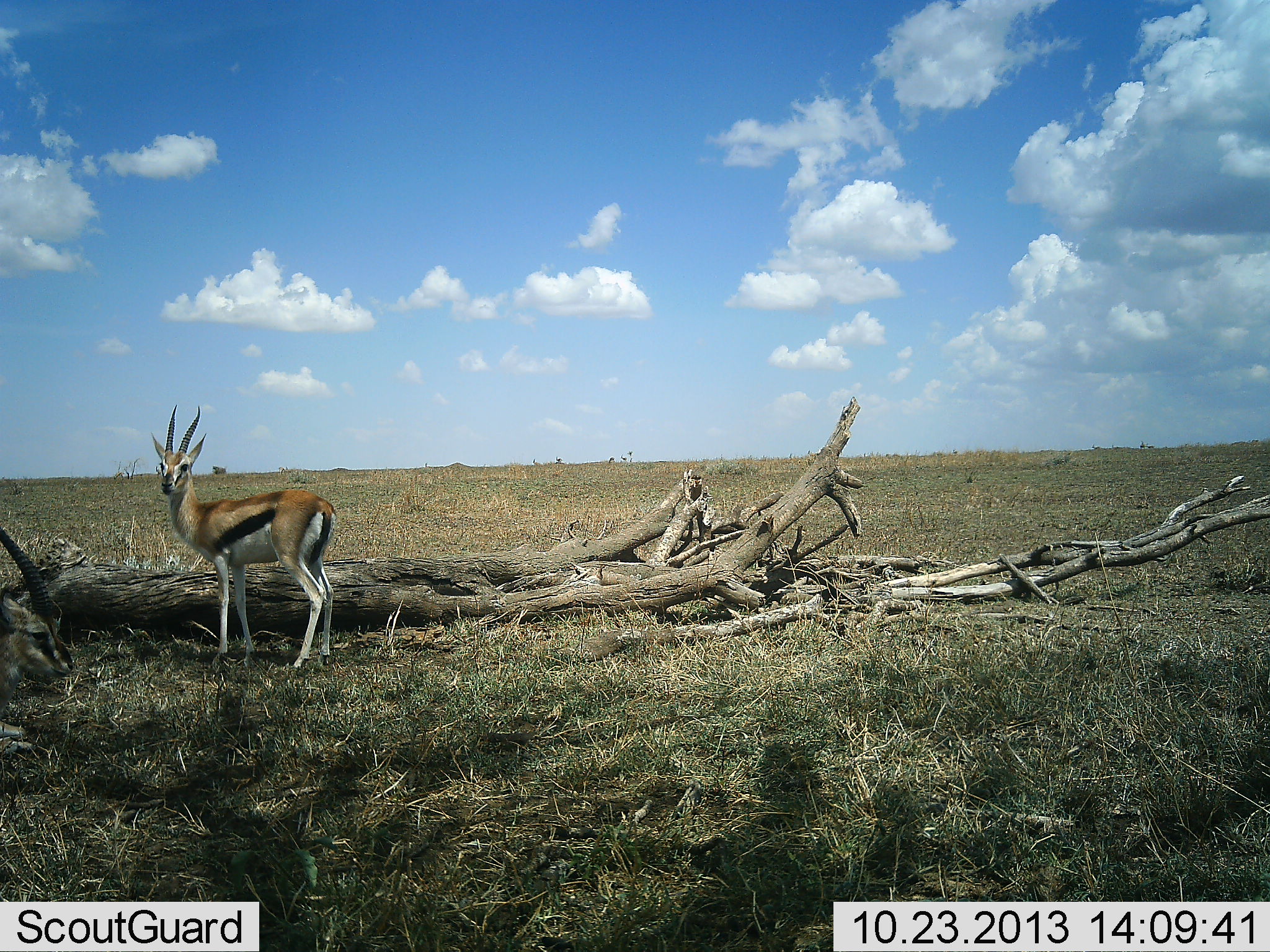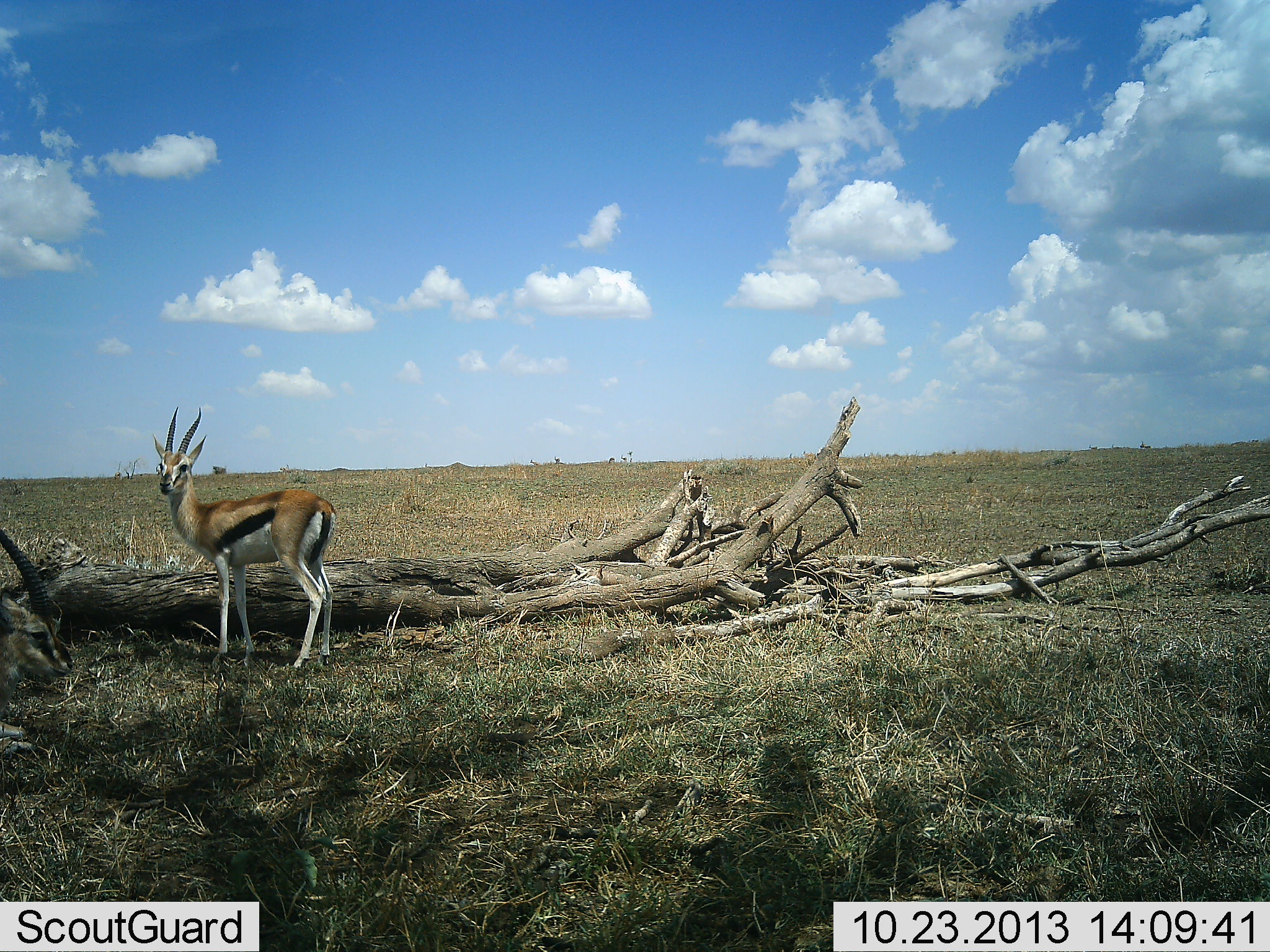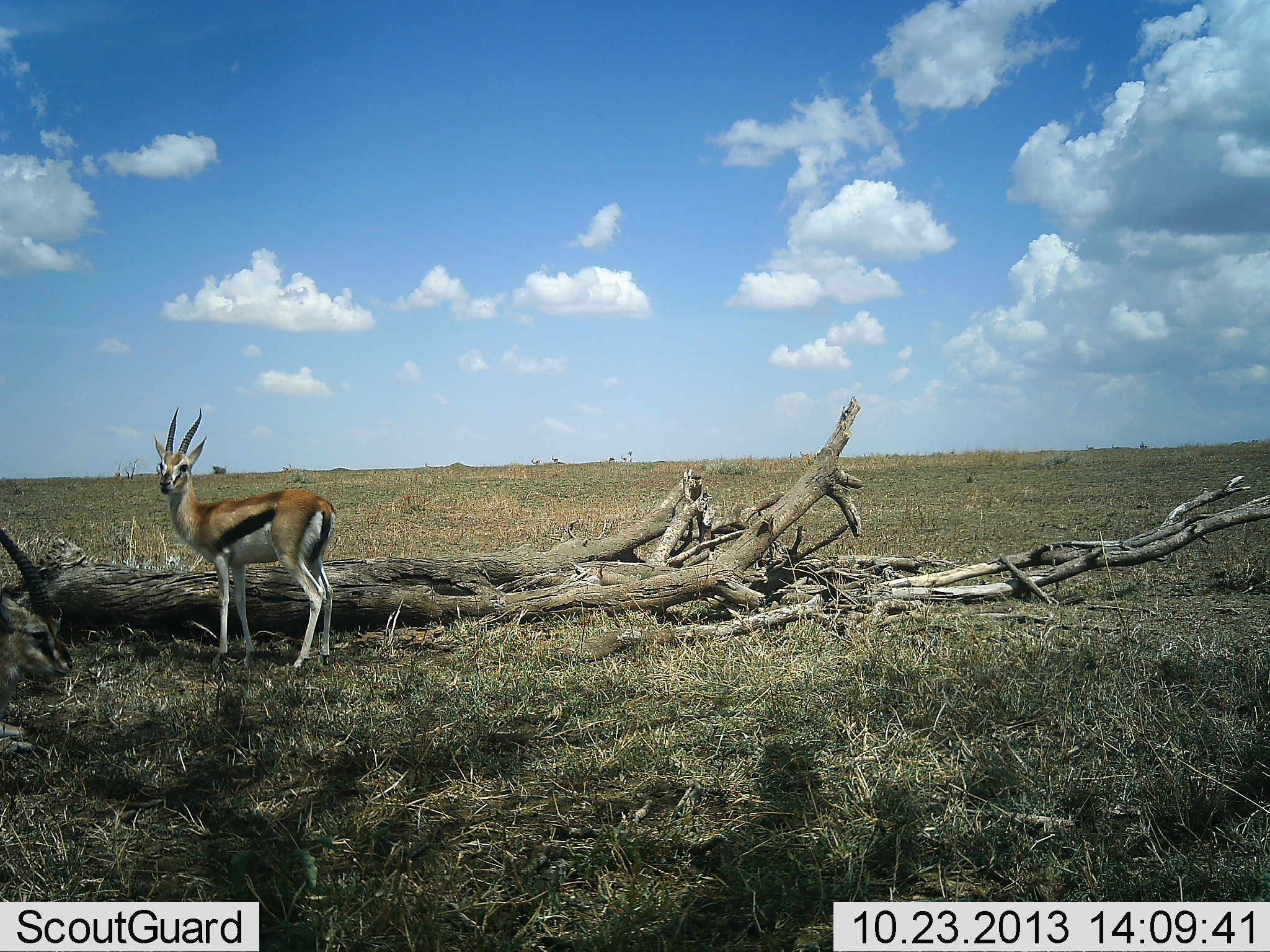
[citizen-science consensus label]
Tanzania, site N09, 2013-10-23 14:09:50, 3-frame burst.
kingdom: Animalia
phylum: Chordata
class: Mammalia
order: Artiodactyla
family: Bovidae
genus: Eudorcas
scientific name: Eudorcas thomsonii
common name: thomson's gazelle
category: gazellethomsons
Gazellethomsons (thomson's gazelle) (Eudorcas thomsonii), count 1. Behavior (volunteer vote fractions): standing 93%, resting 13%, moving 7%, interacting 0%. Young present (vote fraction): 0%. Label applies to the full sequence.